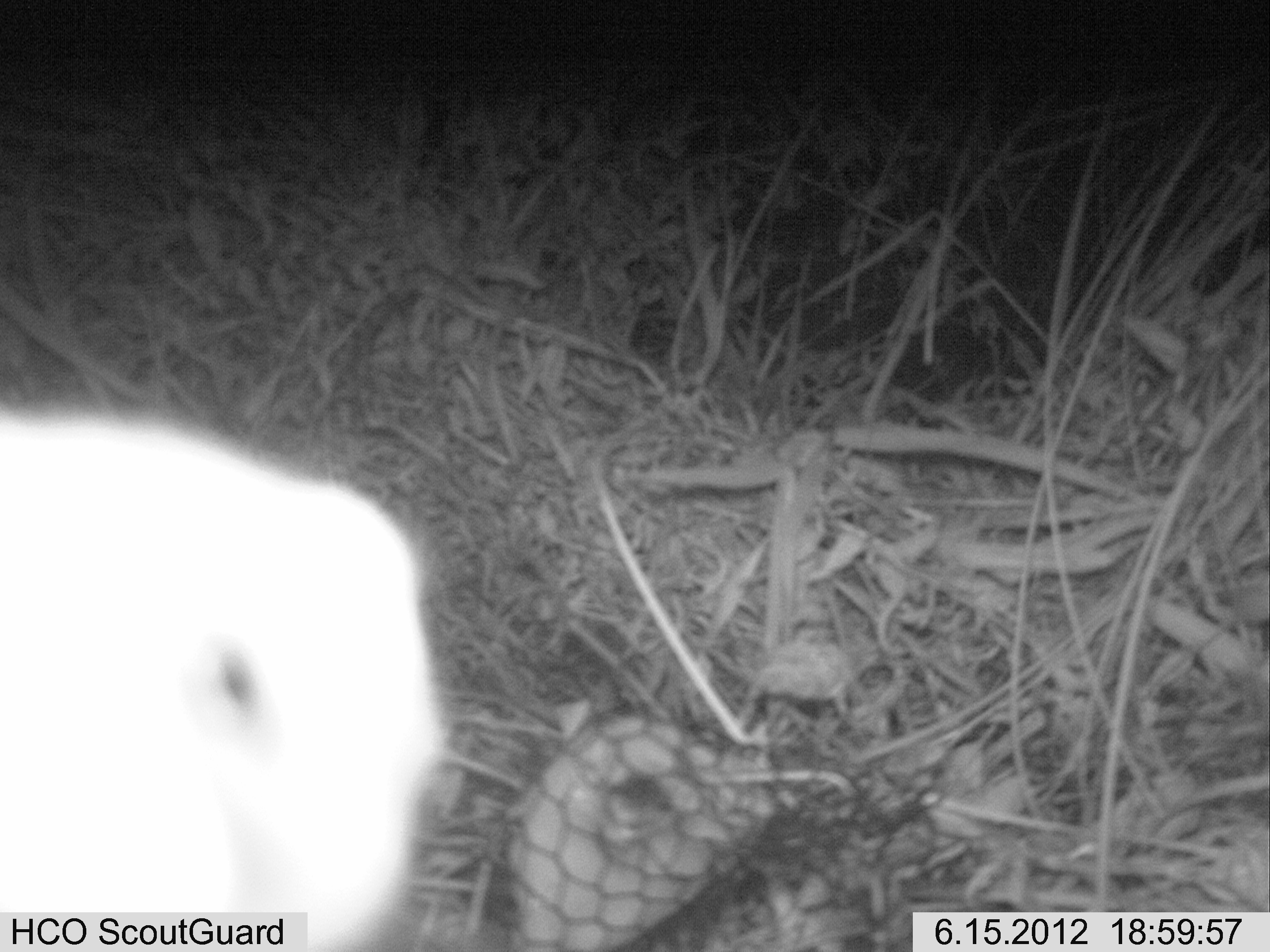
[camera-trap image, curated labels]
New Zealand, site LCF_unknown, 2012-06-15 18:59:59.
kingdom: Animalia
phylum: Chordata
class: Mammalia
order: Carnivora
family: Mustelidae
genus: Mustela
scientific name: Mustela furo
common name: ferret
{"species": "ferret (Mustela furo)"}